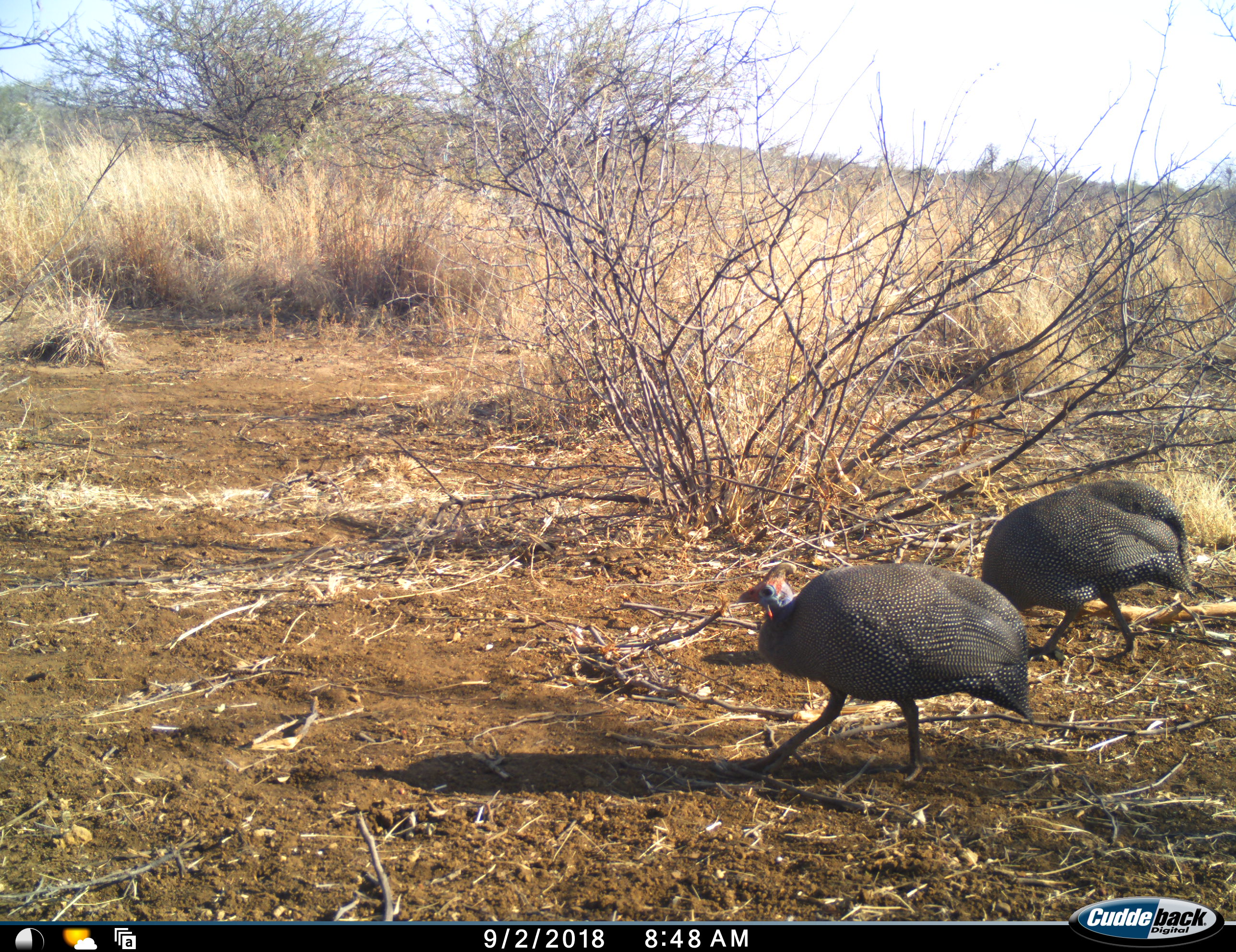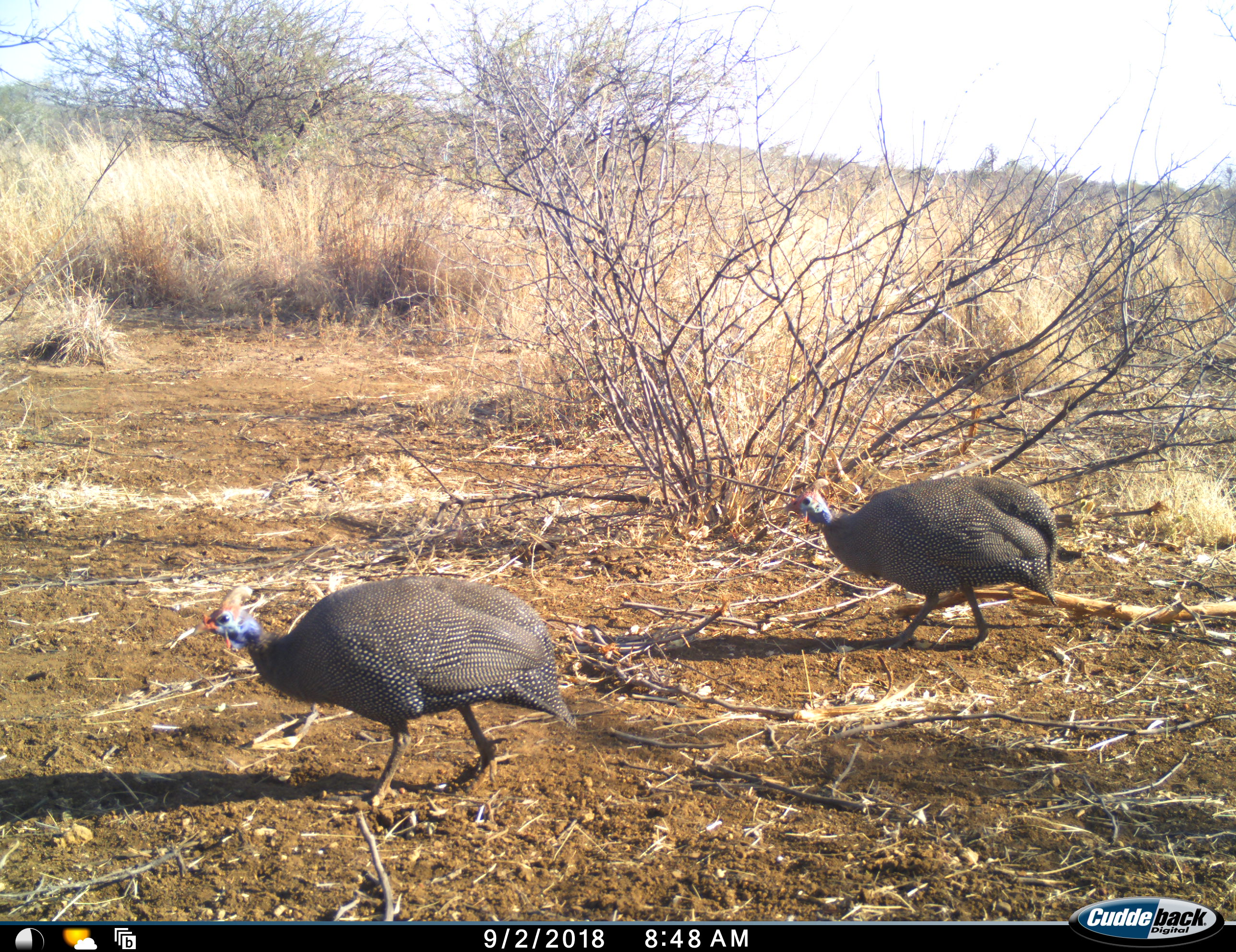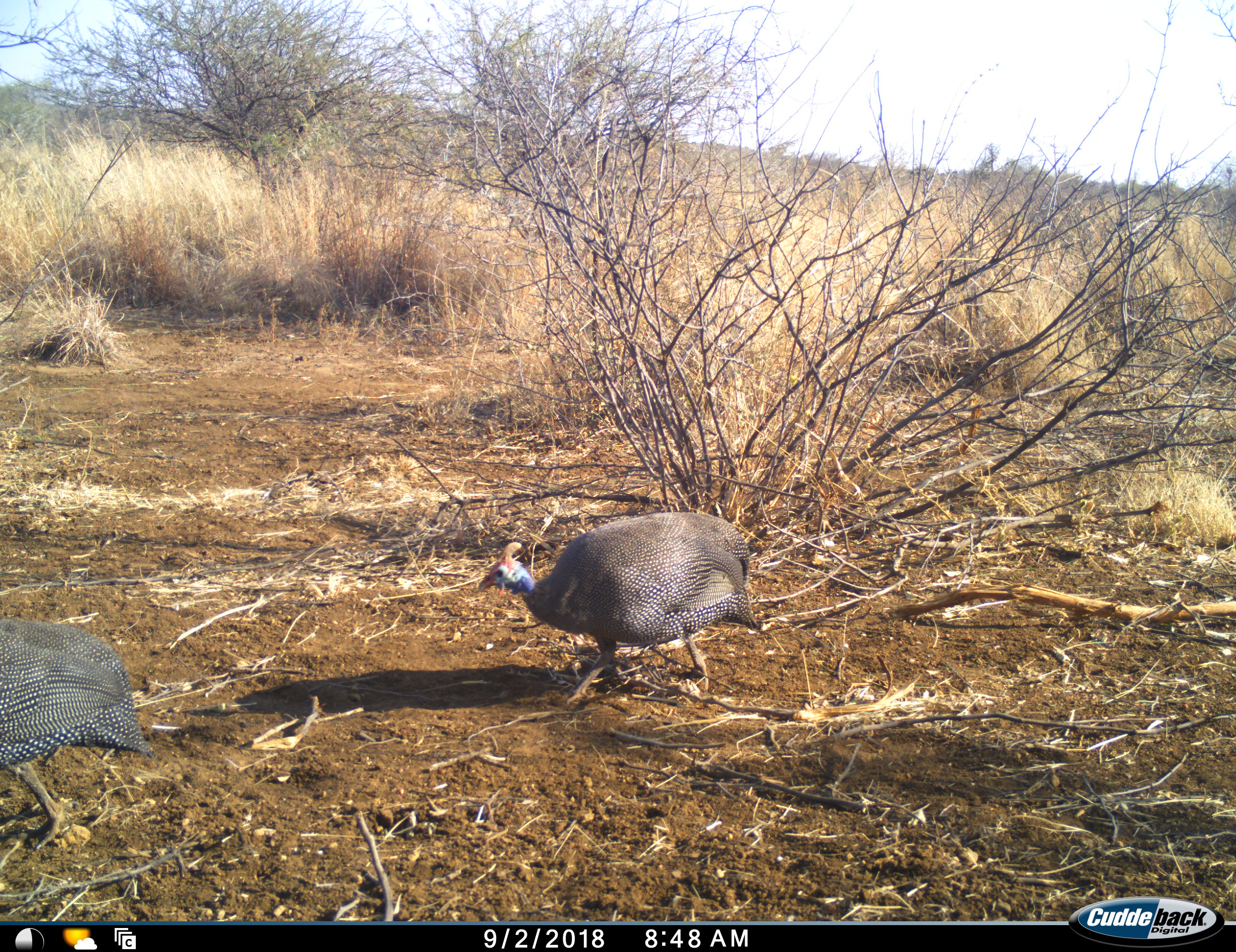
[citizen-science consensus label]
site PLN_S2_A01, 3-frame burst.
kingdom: Animalia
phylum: Chordata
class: Aves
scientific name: Aves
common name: bird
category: birdother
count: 2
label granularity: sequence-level